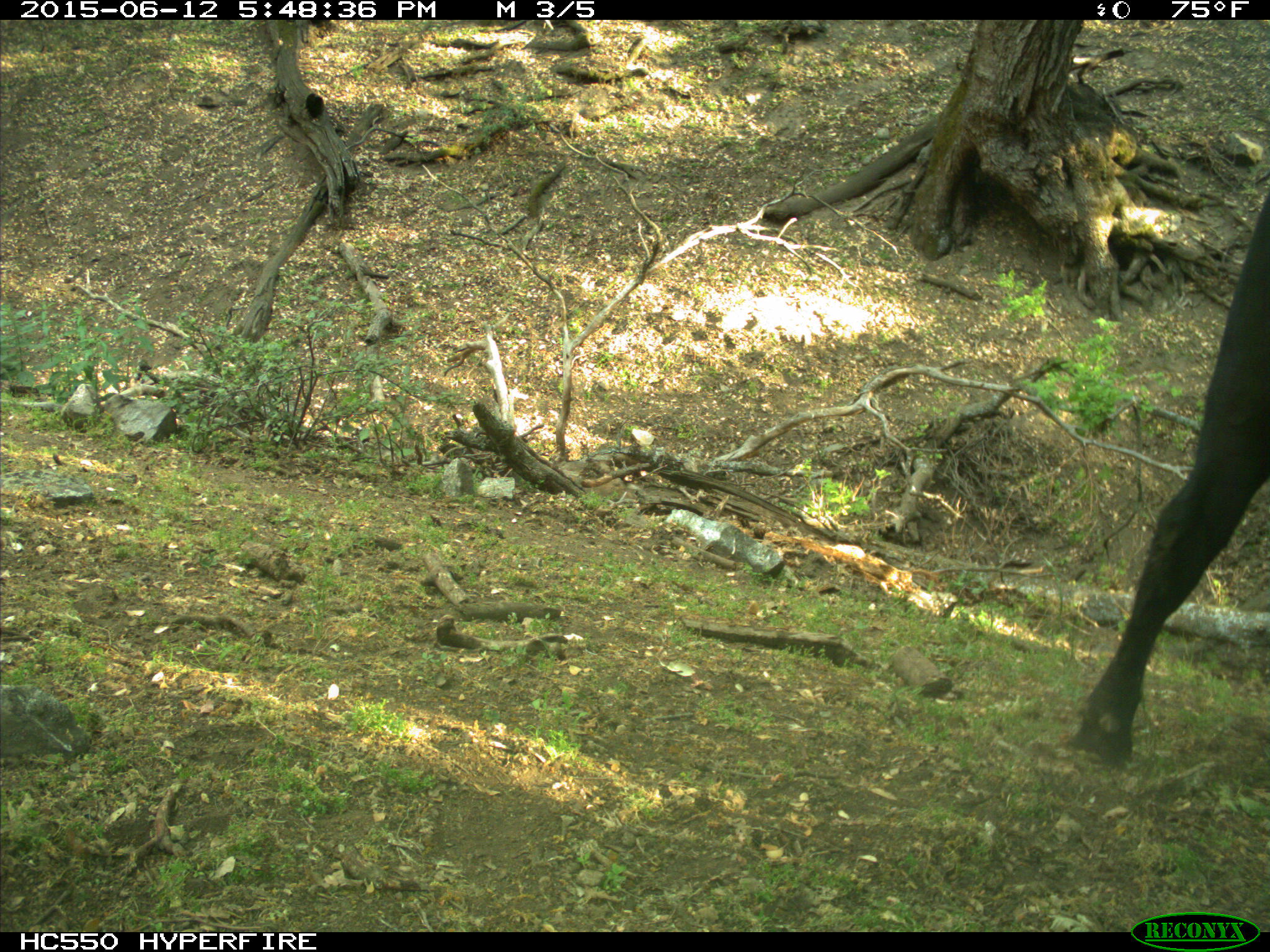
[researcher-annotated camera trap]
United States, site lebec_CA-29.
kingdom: Animalia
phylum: Chordata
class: Mammalia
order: Artiodactyla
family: Bovidae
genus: Bos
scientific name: Bos taurus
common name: domestic cow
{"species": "Bos taurus (domestic cow)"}